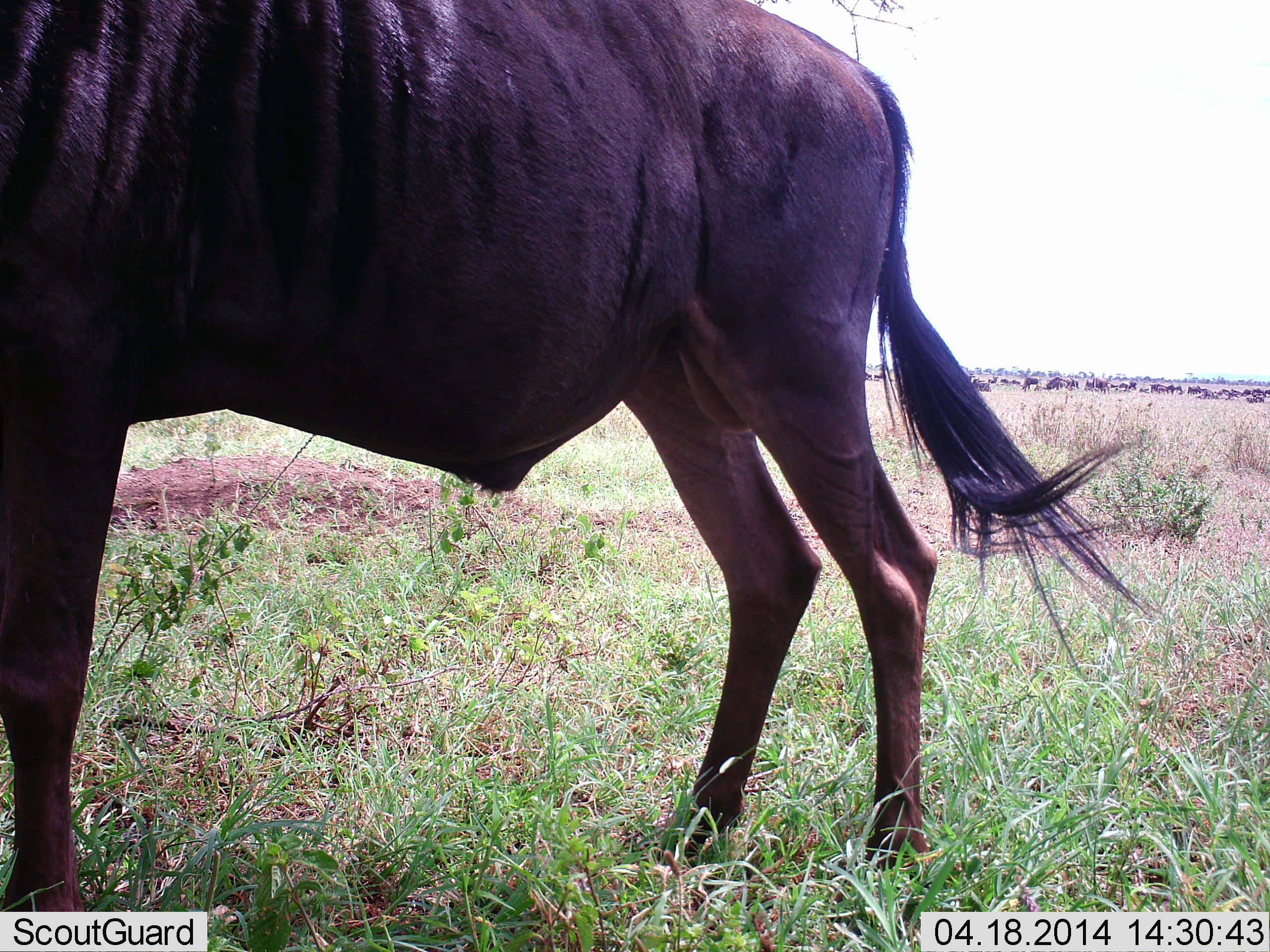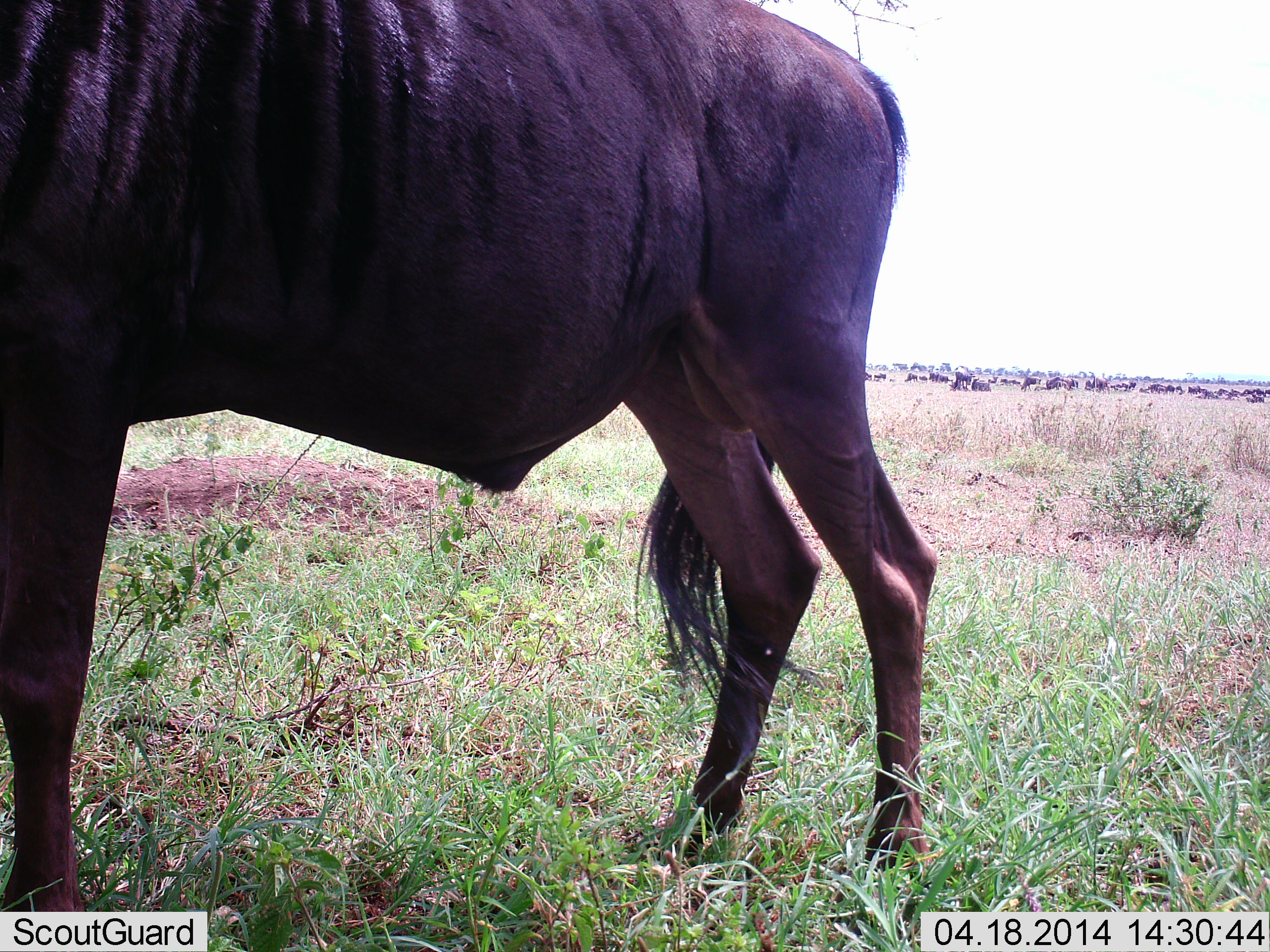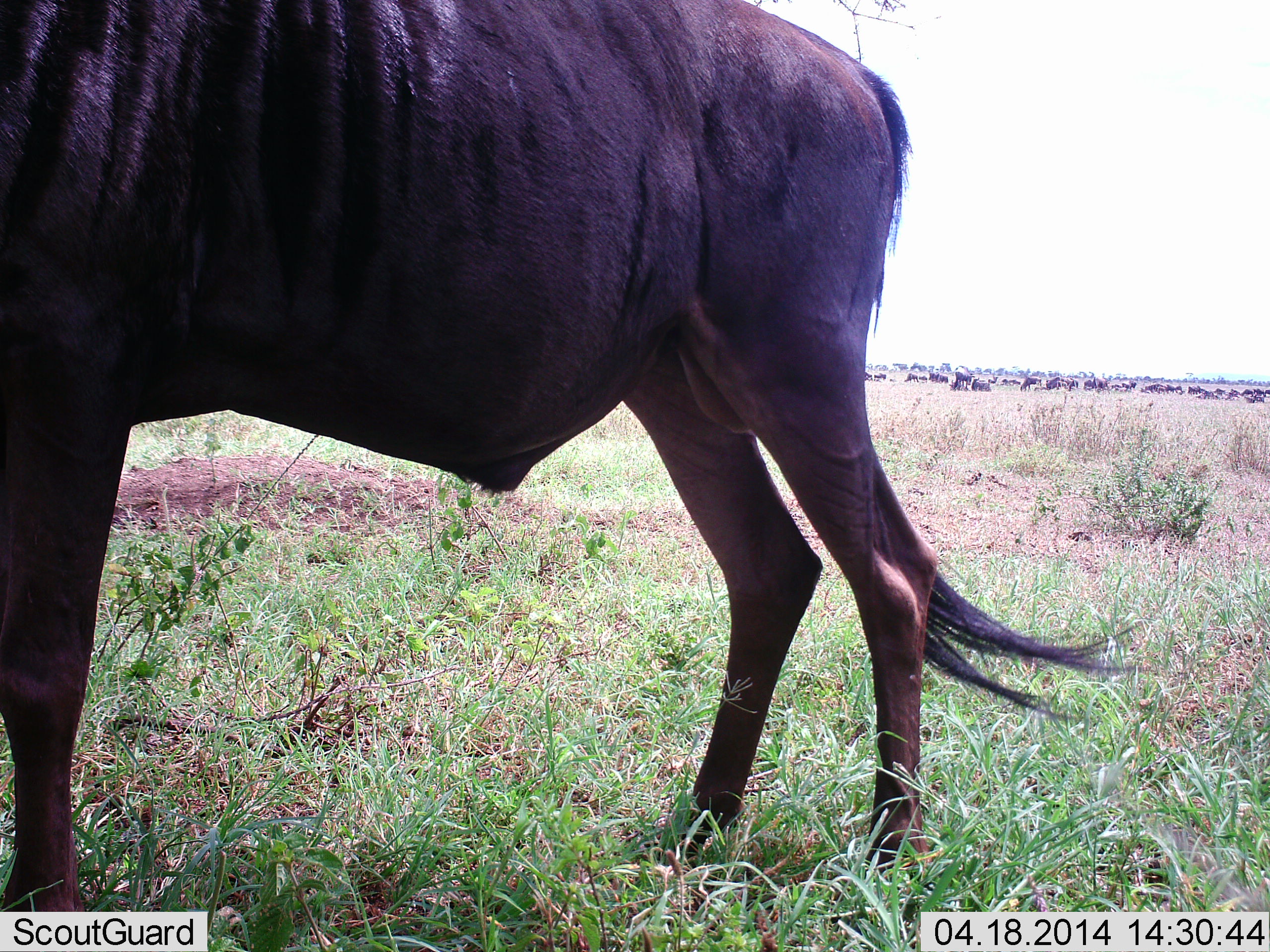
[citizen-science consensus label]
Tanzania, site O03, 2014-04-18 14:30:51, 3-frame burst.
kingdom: Animalia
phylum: Chordata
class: Mammalia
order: Artiodactyla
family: Bovidae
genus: Connochaetes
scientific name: Connochaetes taurinus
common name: blue wildebeest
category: wildebeest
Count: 11-50.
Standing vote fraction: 100%.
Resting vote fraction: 20%.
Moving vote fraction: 0%.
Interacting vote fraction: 0%.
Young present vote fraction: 0%.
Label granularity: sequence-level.